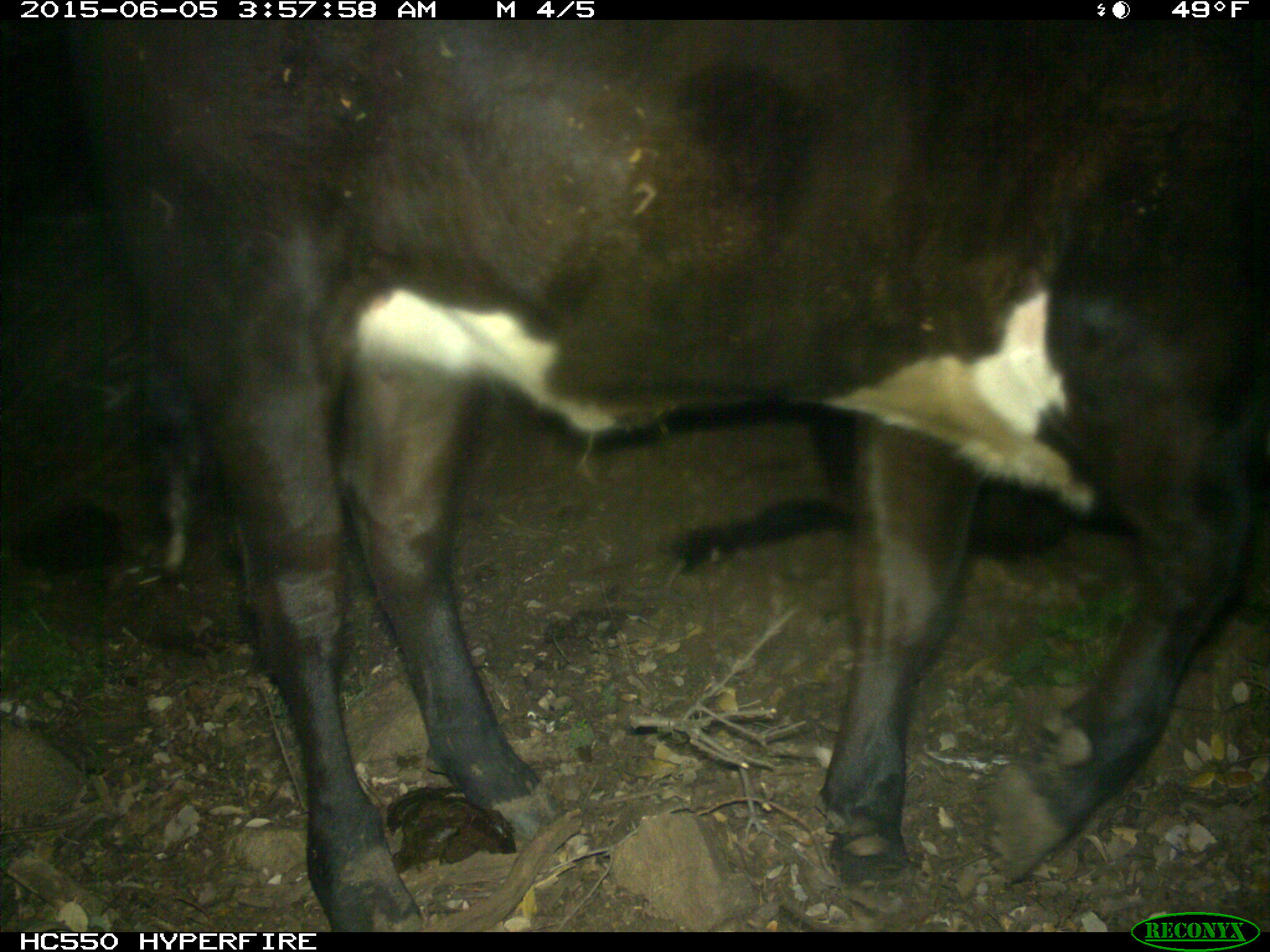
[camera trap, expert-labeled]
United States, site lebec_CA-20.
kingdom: Animalia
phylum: Chordata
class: Mammalia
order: Artiodactyla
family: Bovidae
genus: Bos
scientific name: Bos taurus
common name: domestic cow